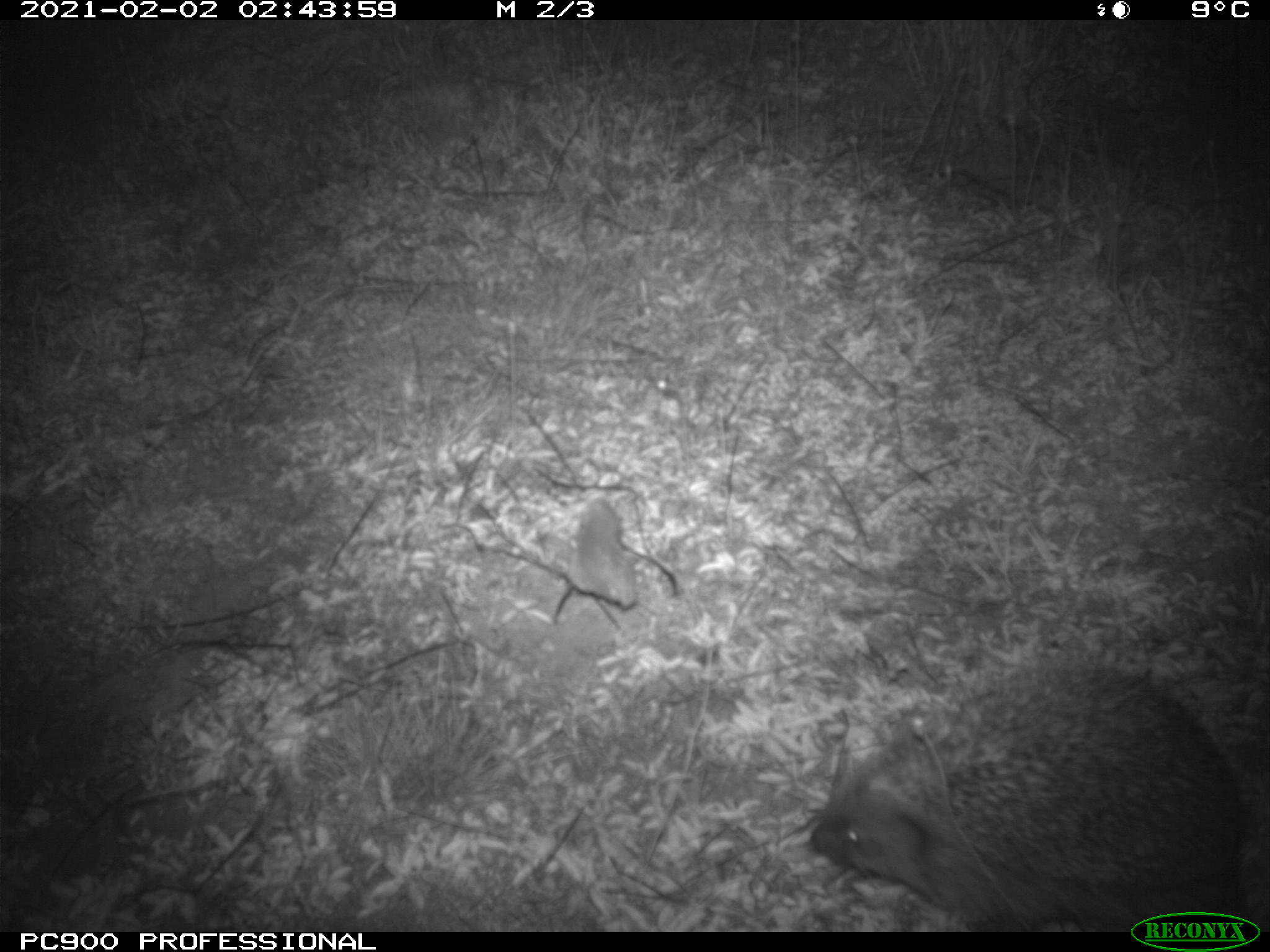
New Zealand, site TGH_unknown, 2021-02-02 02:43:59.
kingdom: Animalia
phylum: Chordata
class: Mammalia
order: Eulipotyphla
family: Erinaceidae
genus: Erinaceus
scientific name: Erinaceus europaeus europaeus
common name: european hedgehog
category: hedgehog